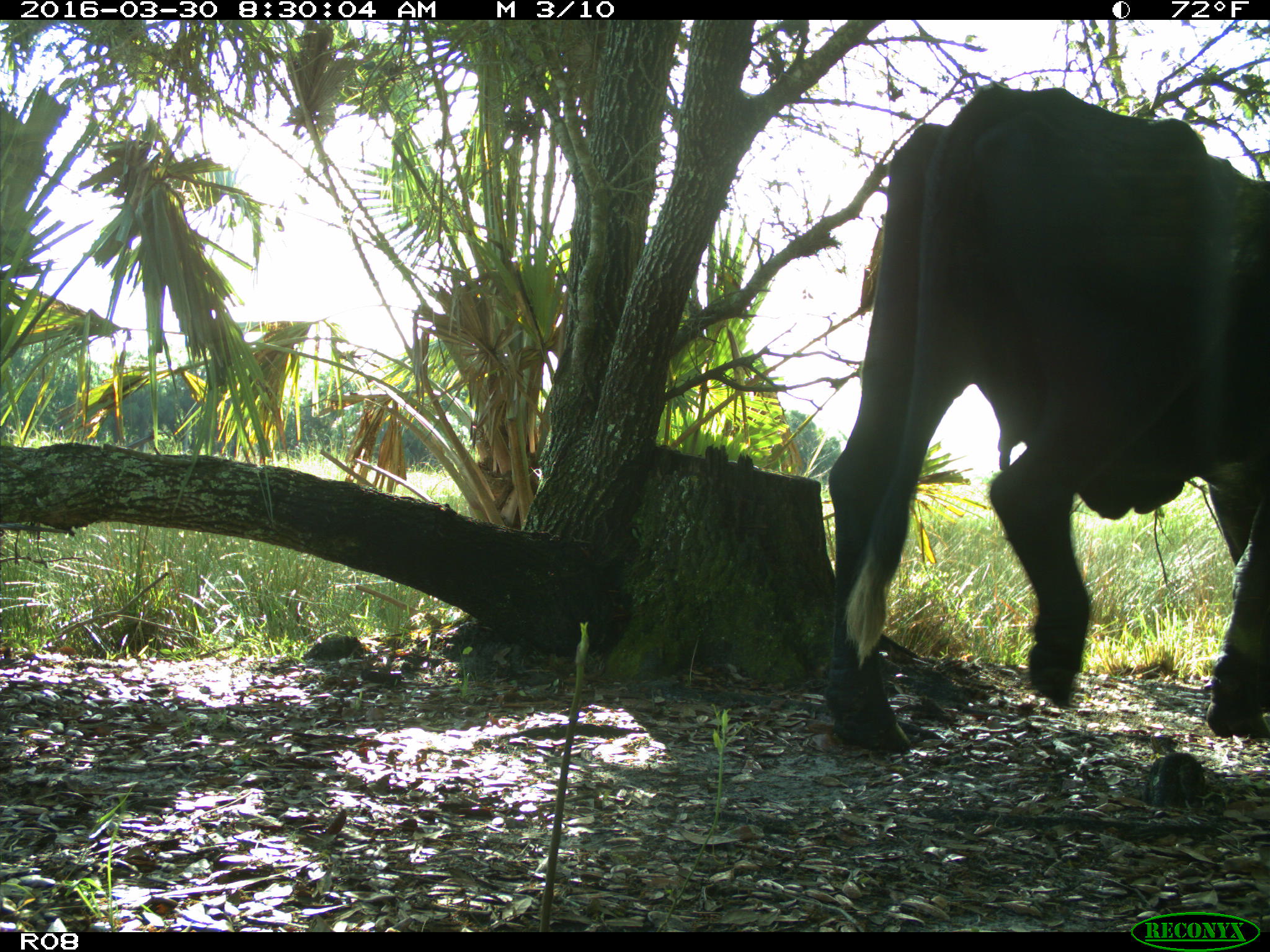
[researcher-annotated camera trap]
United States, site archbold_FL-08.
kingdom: Animalia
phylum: Chordata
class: Mammalia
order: Artiodactyla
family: Bovidae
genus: Bos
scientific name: Bos taurus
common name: domestic cow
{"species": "Bos taurus (domestic cow)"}